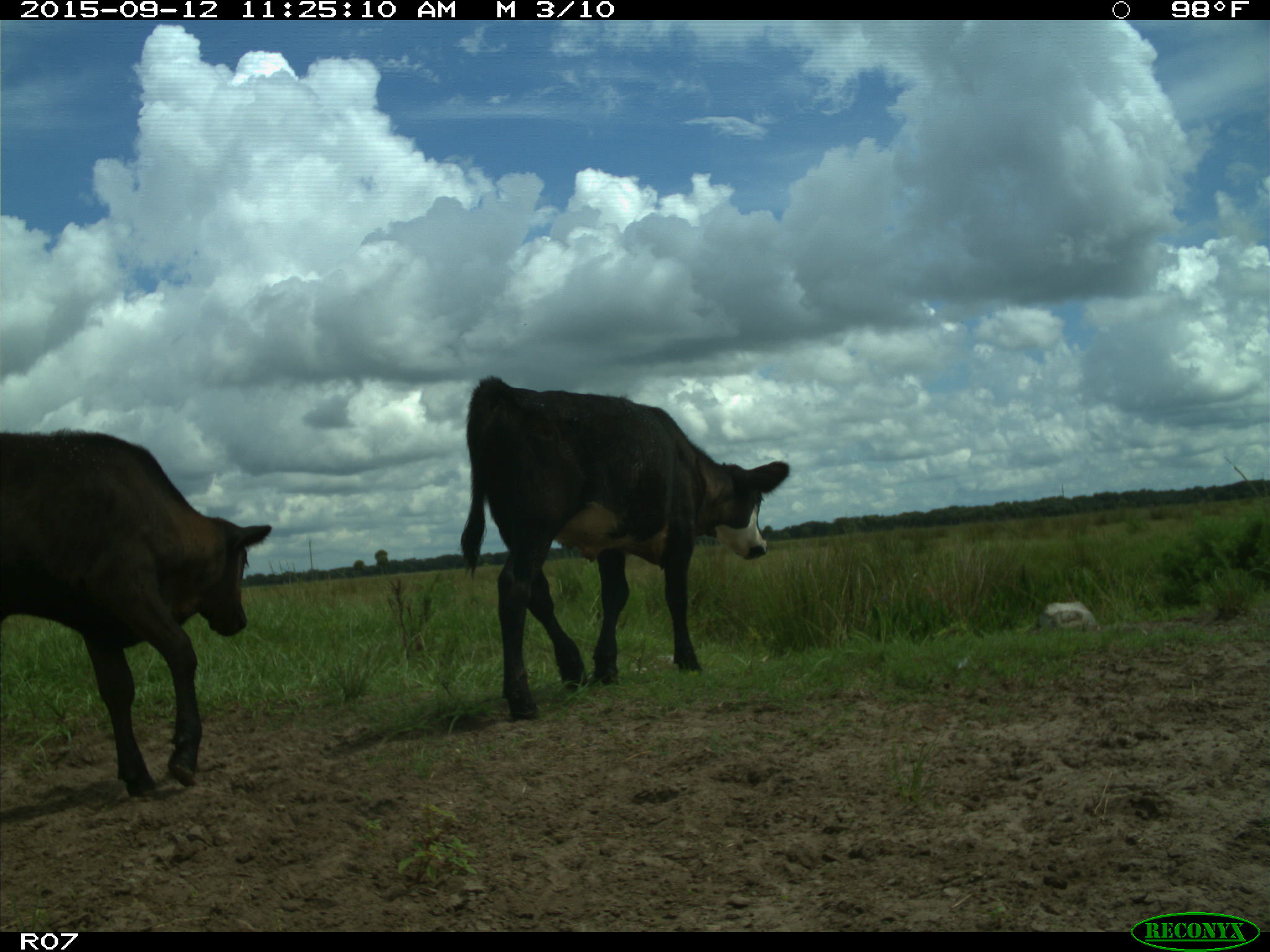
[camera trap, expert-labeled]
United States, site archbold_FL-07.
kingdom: Animalia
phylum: Chordata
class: Mammalia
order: Artiodactyla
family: Bovidae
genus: Bos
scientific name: Bos taurus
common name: domestic cow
Bos taurus (domestic cow).